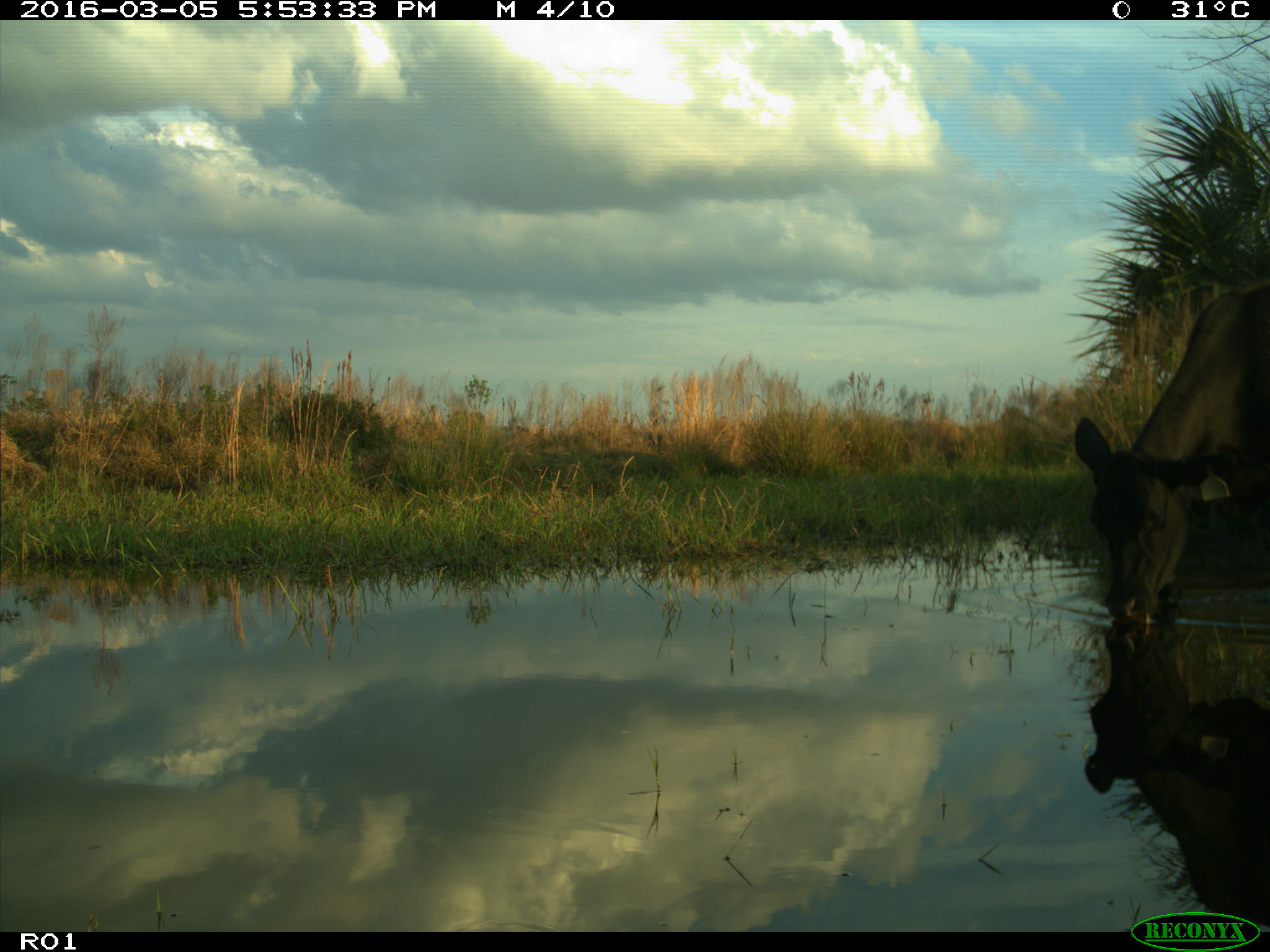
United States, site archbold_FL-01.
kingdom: Animalia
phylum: Chordata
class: Mammalia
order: Artiodactyla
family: Bovidae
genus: Bos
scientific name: Bos taurus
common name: domestic cow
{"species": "Bos taurus (domestic cow)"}